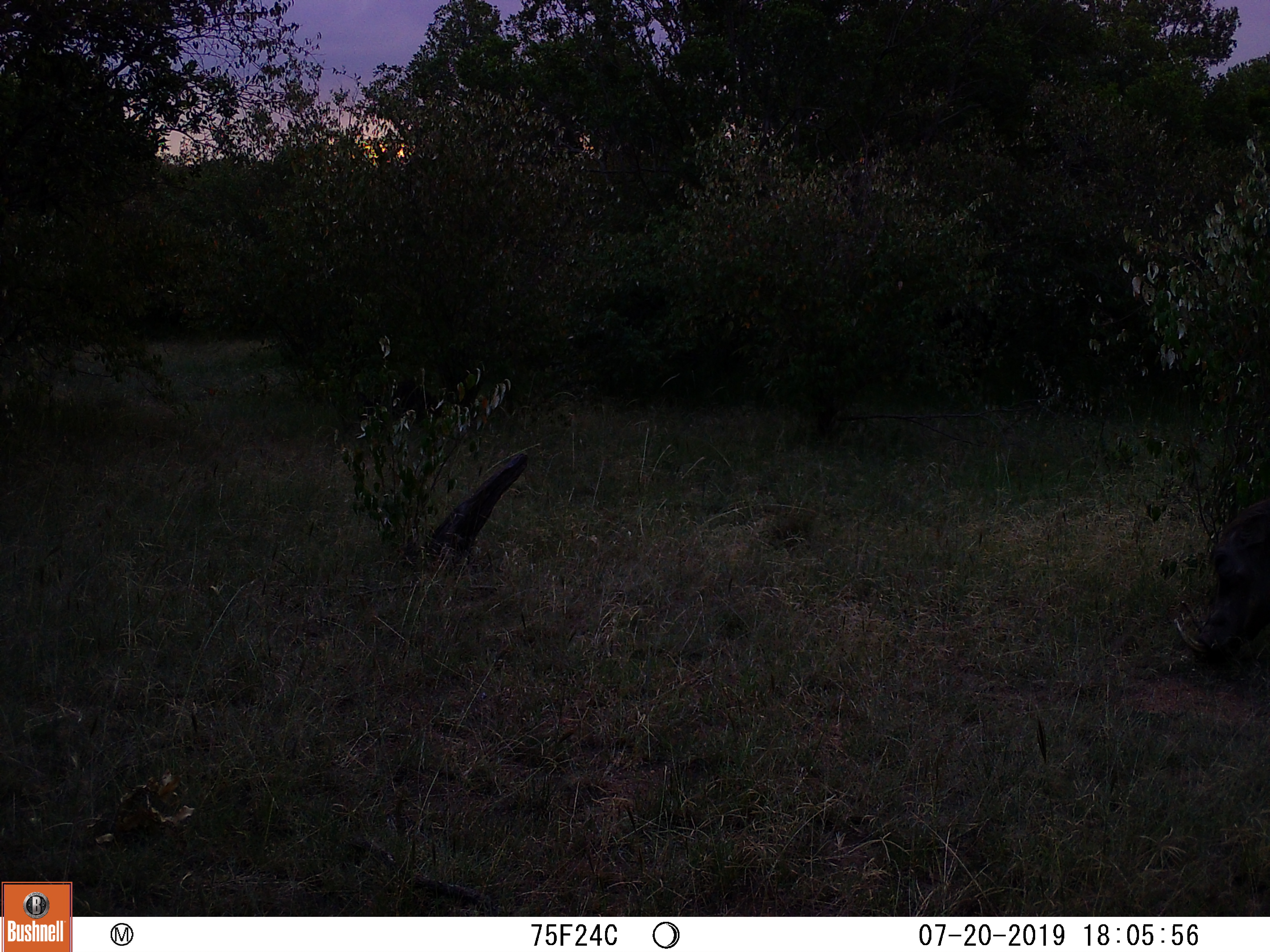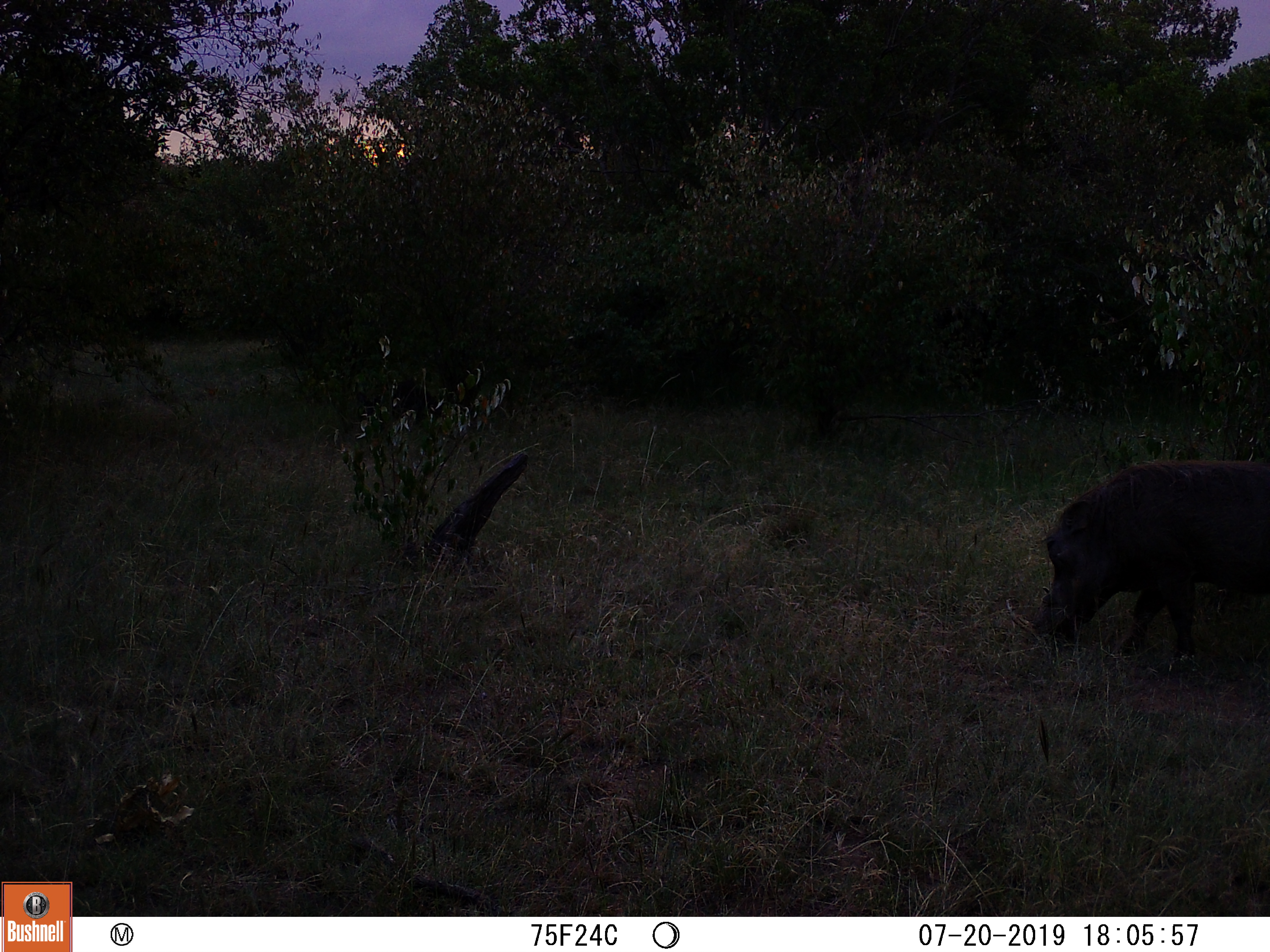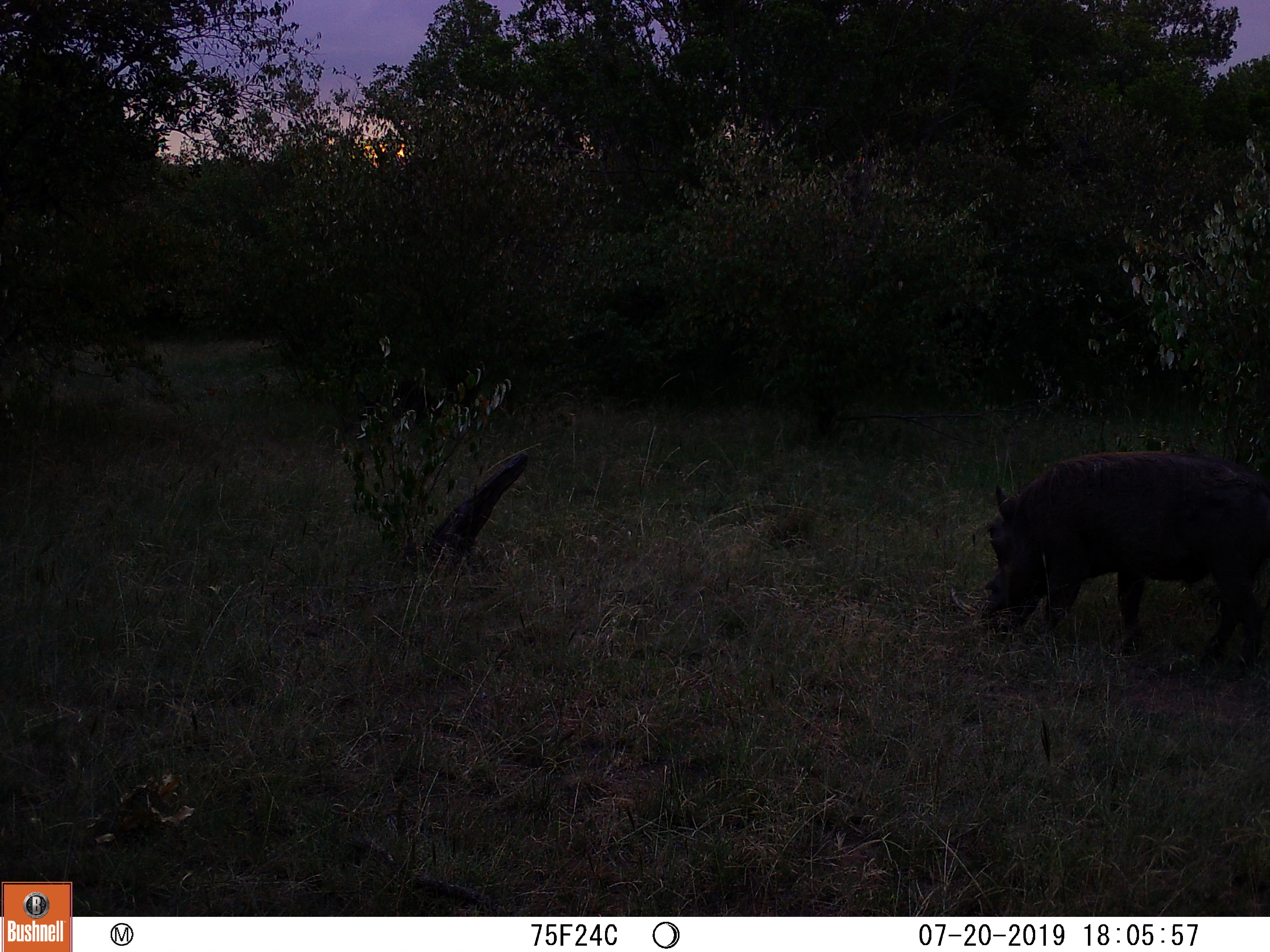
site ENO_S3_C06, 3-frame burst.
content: unidentified animal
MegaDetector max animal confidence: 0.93